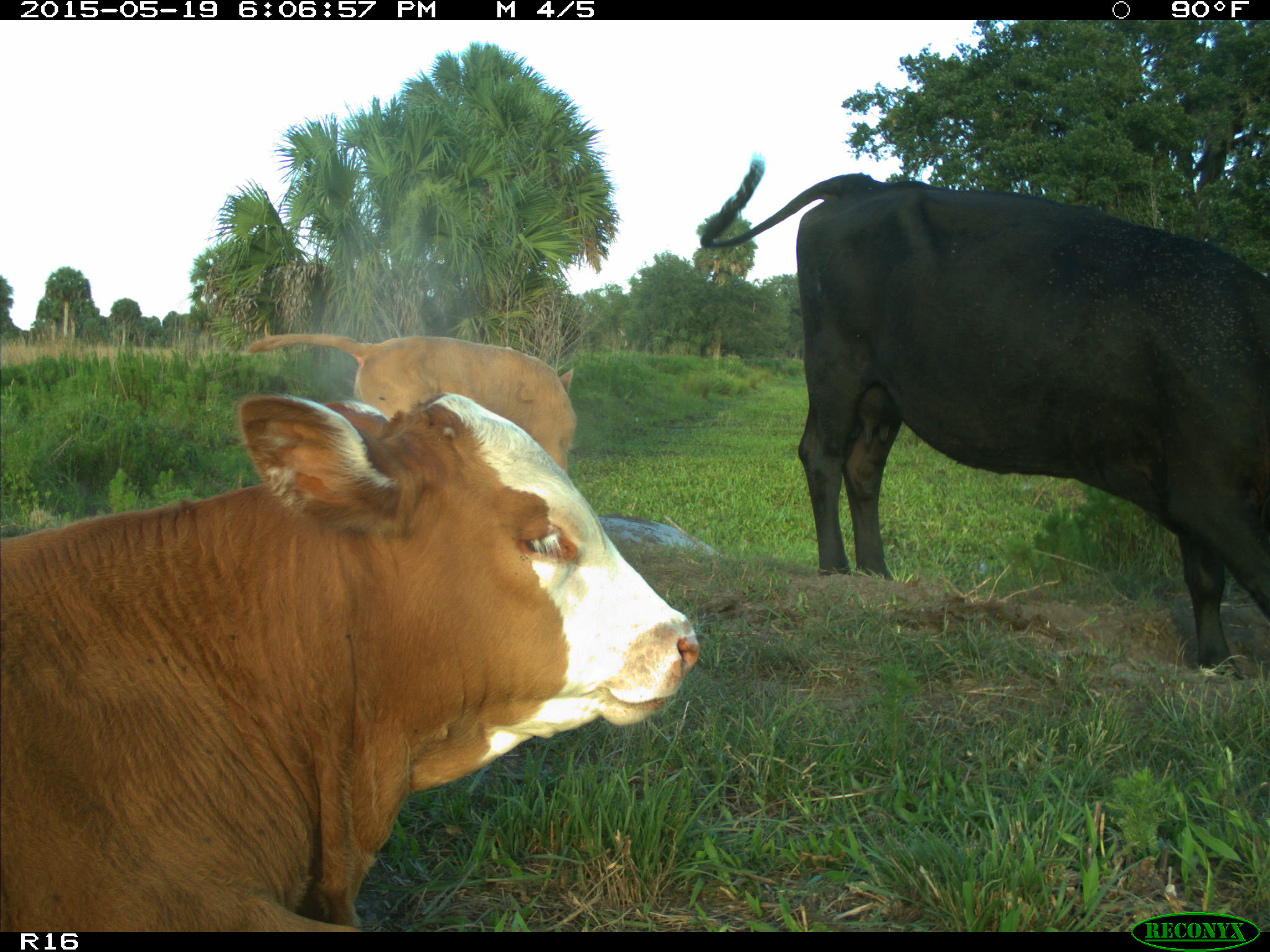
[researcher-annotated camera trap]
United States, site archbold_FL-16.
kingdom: Animalia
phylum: Chordata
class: Mammalia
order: Artiodactyla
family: Bovidae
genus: Bos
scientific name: Bos taurus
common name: domestic cow